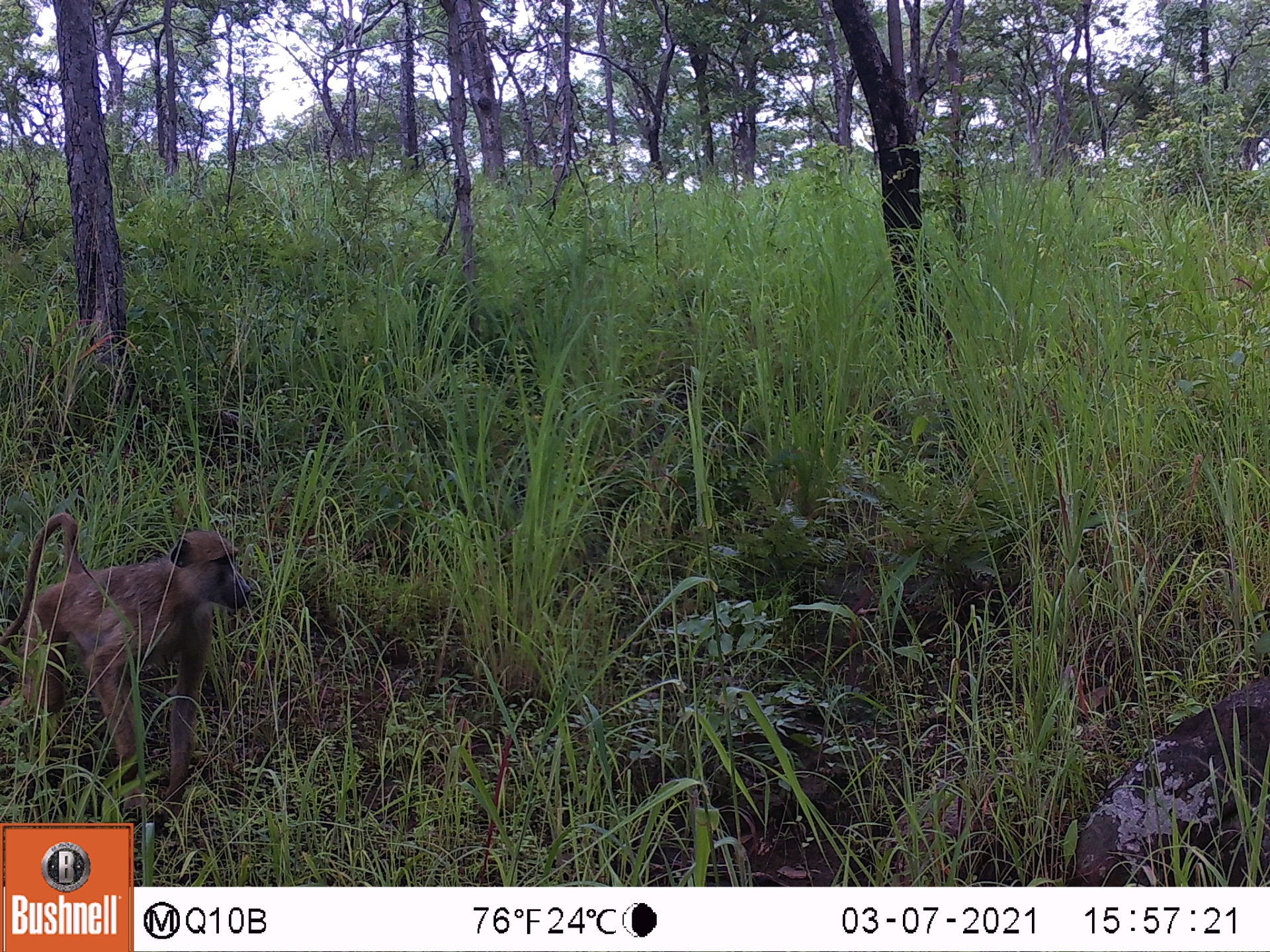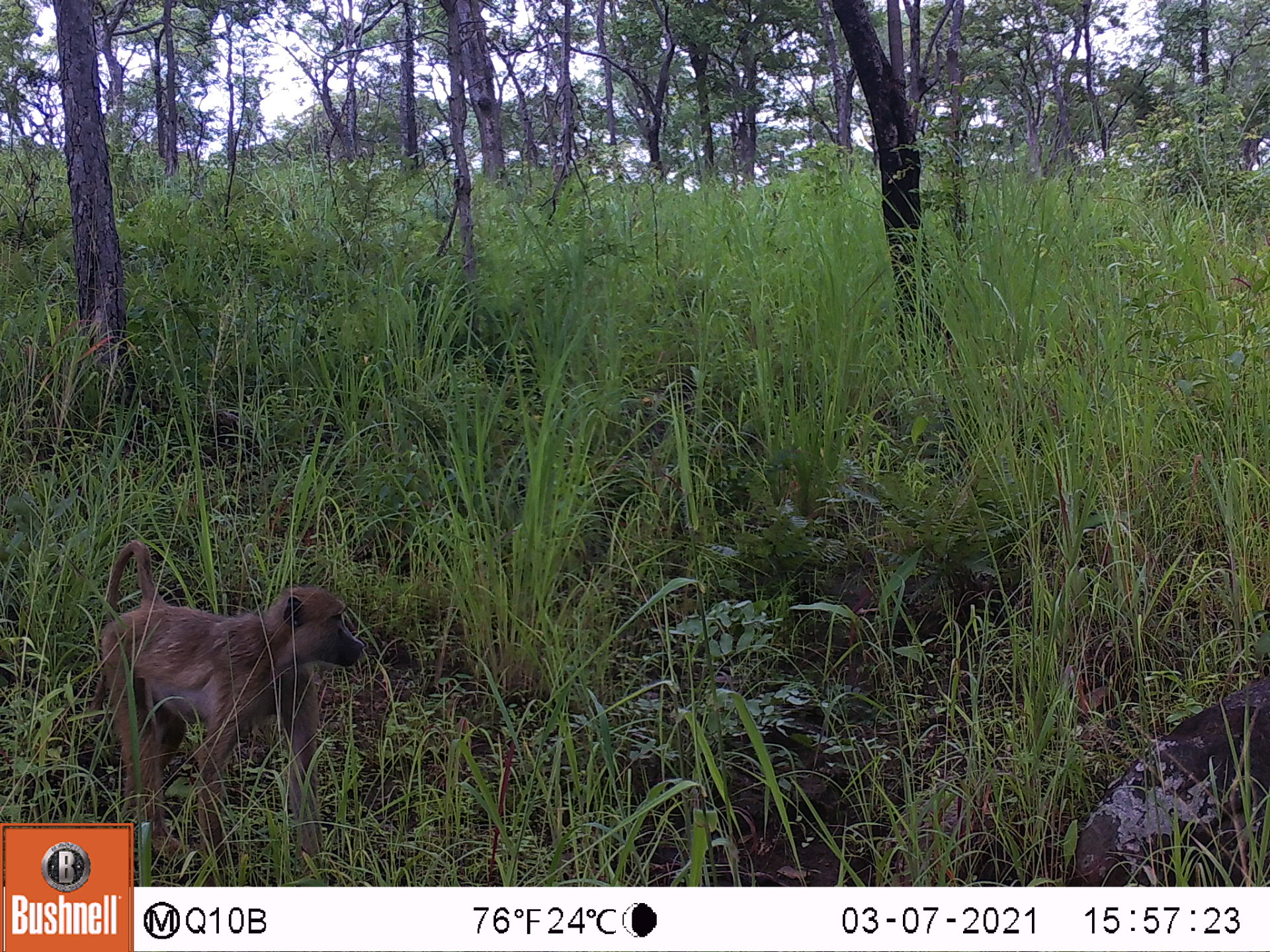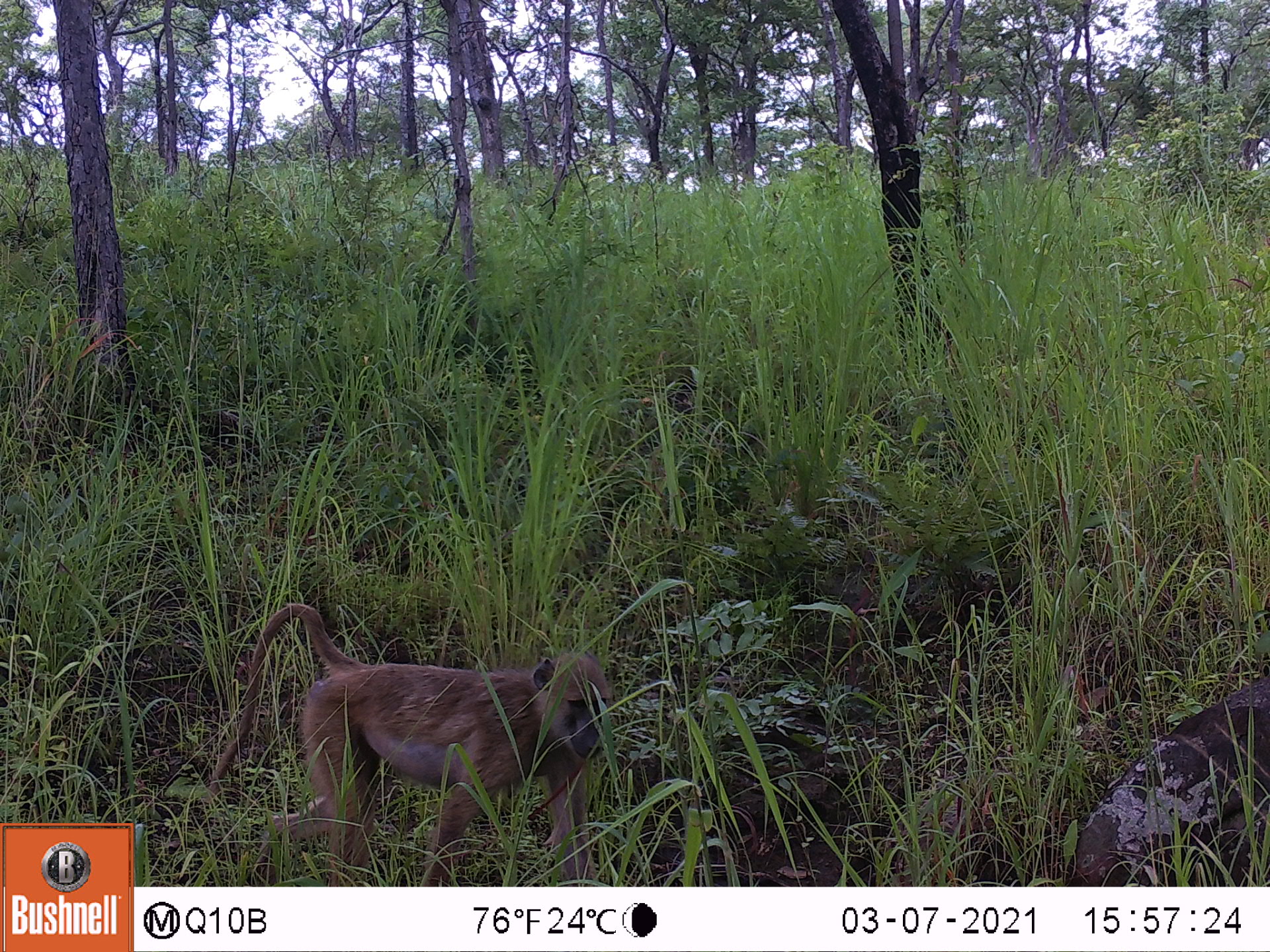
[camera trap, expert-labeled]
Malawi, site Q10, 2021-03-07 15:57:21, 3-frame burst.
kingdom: Animalia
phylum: Chordata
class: Mammalia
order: Primates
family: Cercopithecidae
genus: Papio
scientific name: Papio cynocephalus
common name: yellow baboon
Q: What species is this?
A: Yellow baboon (Papio cynocephalus).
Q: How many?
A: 1.